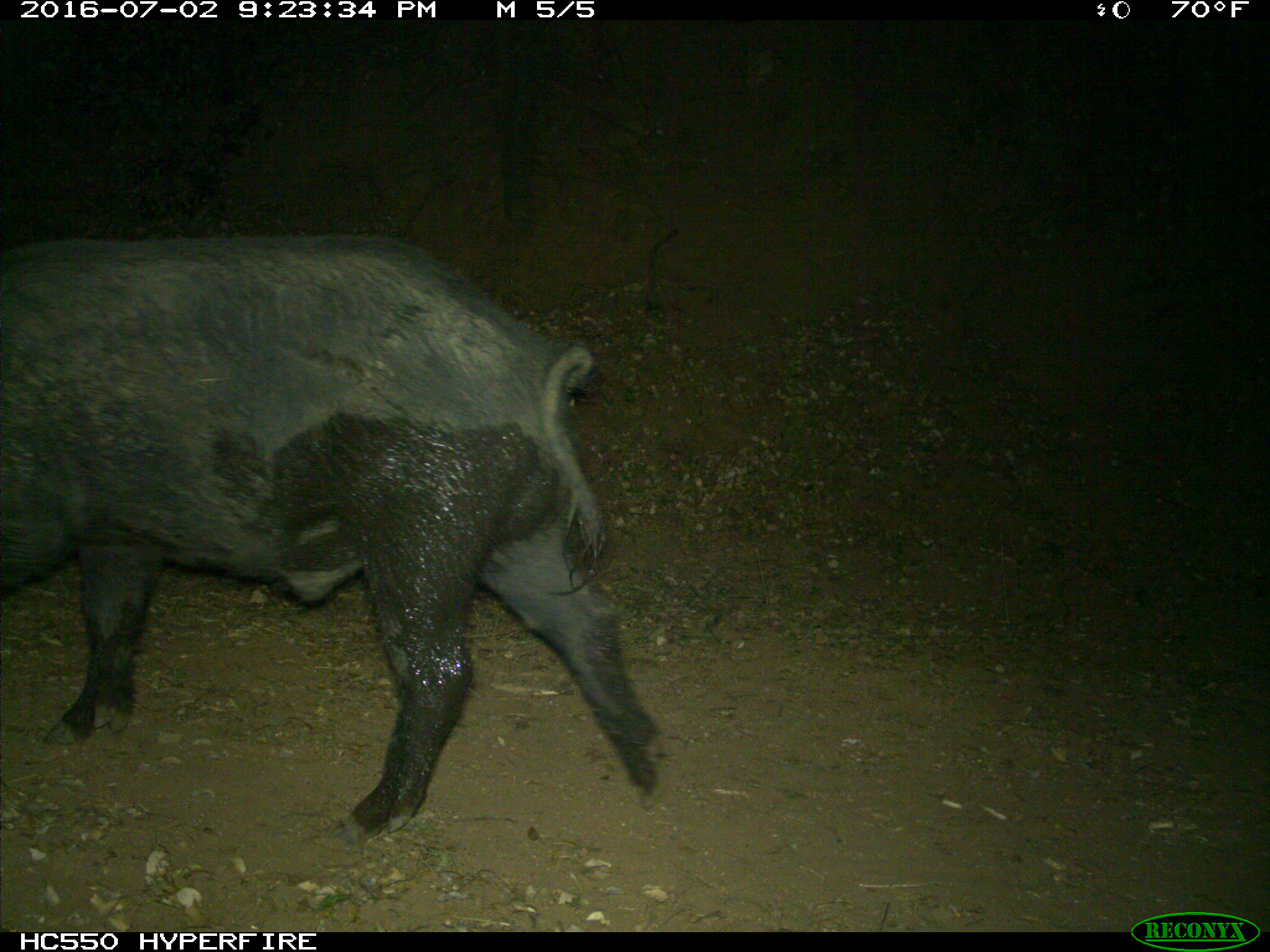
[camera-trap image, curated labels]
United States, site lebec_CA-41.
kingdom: Animalia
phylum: Chordata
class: Mammalia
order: Artiodactyla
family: Suidae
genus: Sus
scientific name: Sus scrofa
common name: wild boar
Sus scrofa (wild boar).